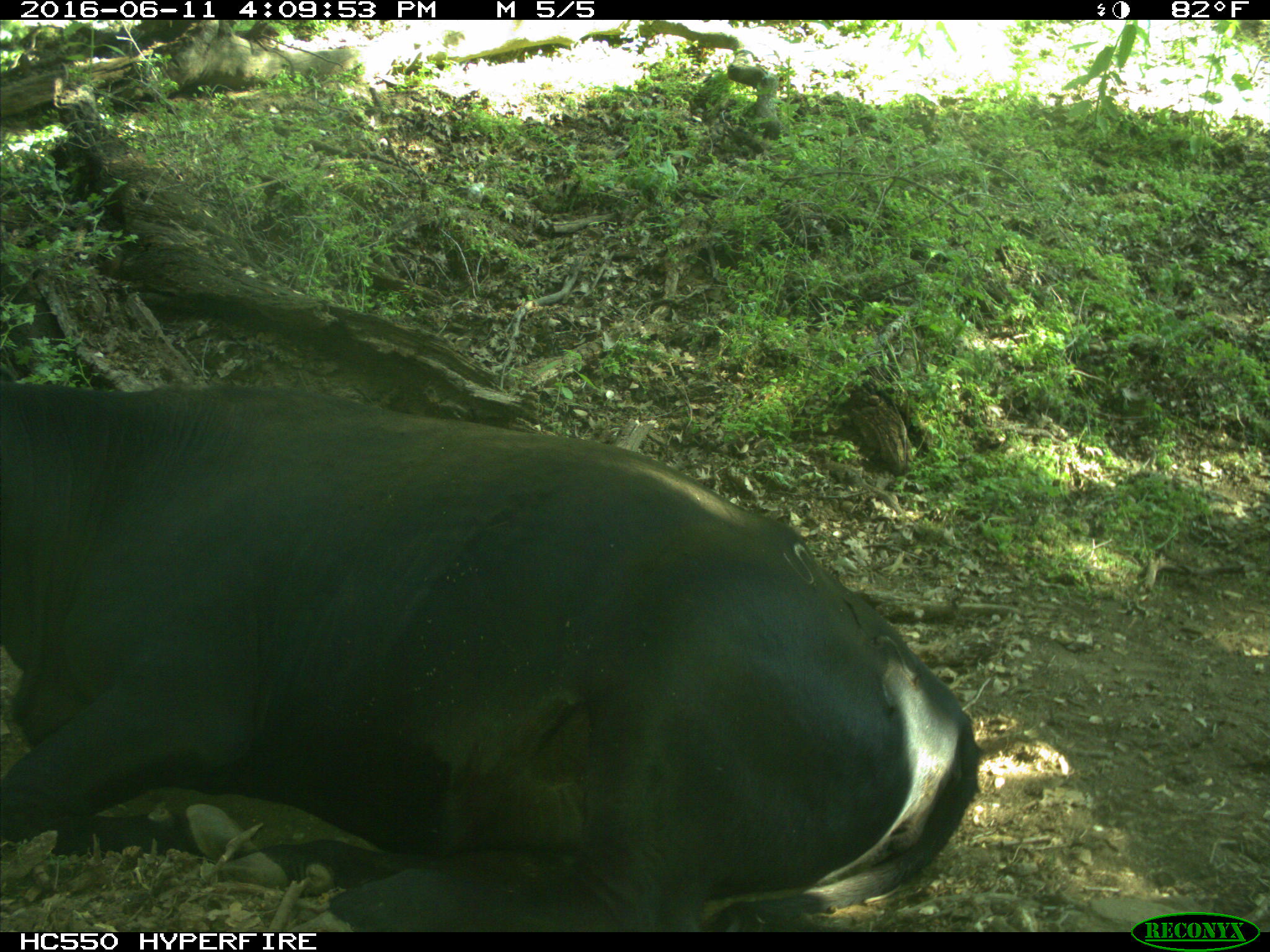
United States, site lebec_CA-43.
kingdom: Animalia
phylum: Chordata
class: Mammalia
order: Artiodactyla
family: Bovidae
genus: Bos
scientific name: Bos taurus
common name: domestic cow